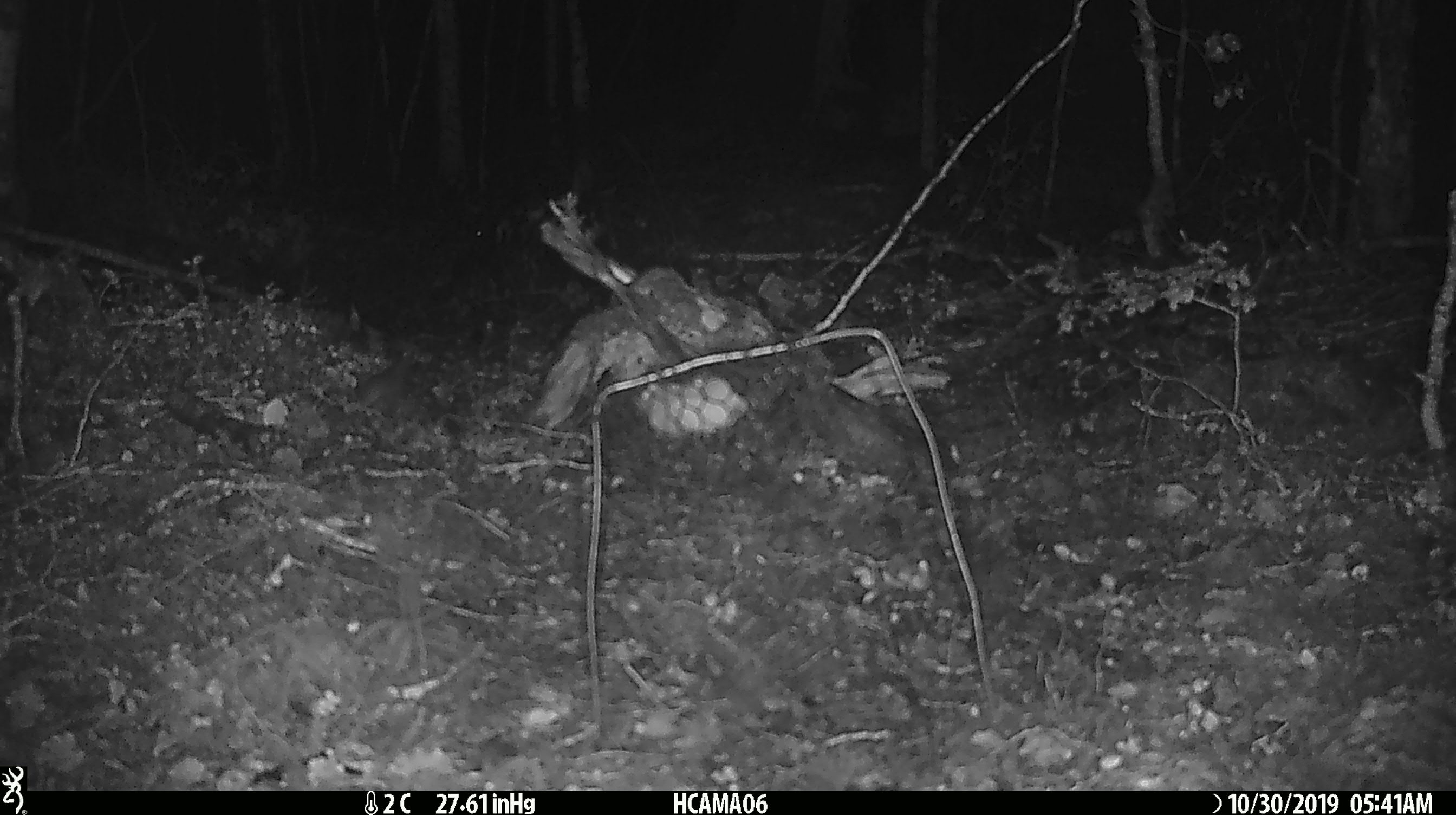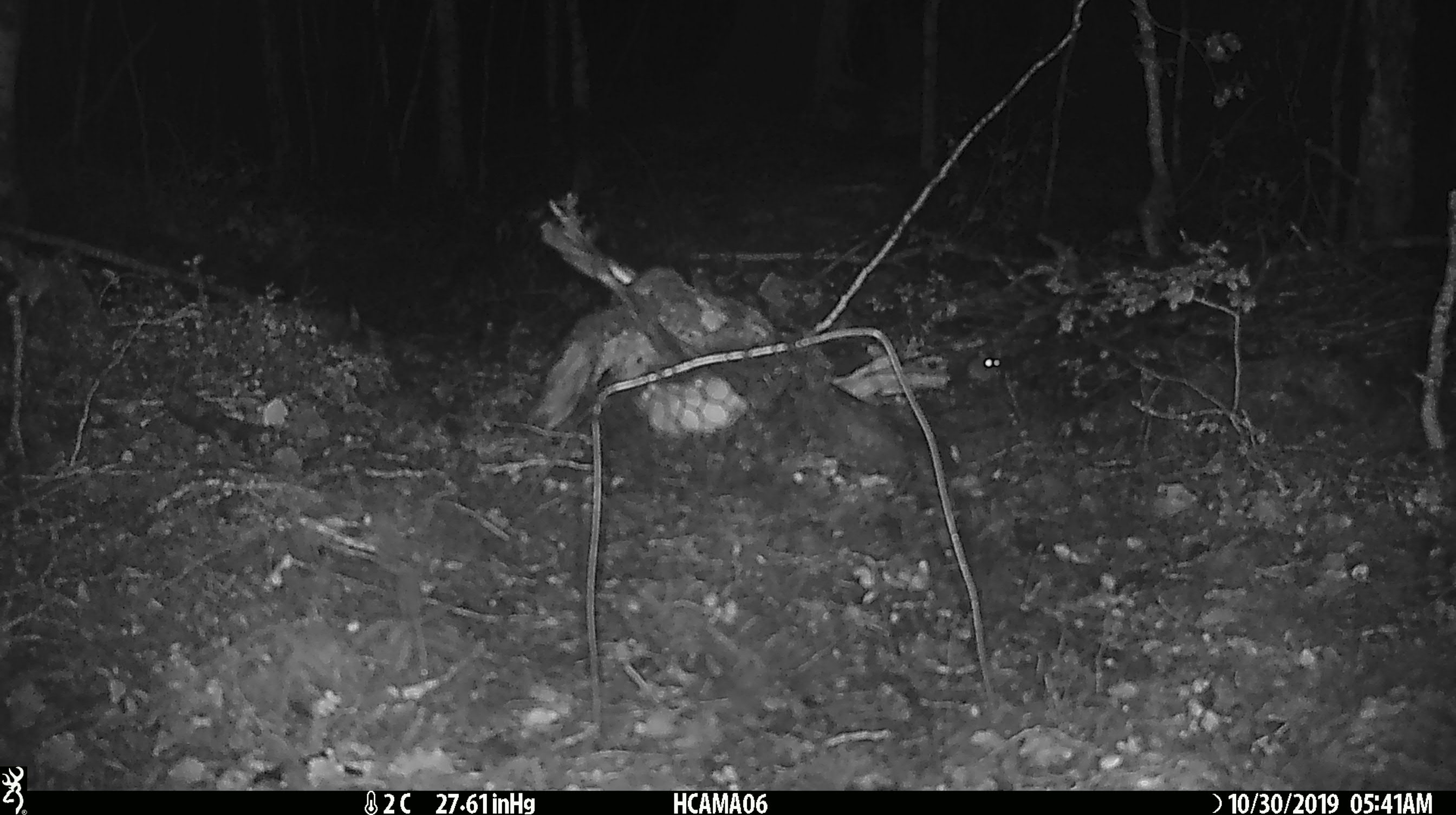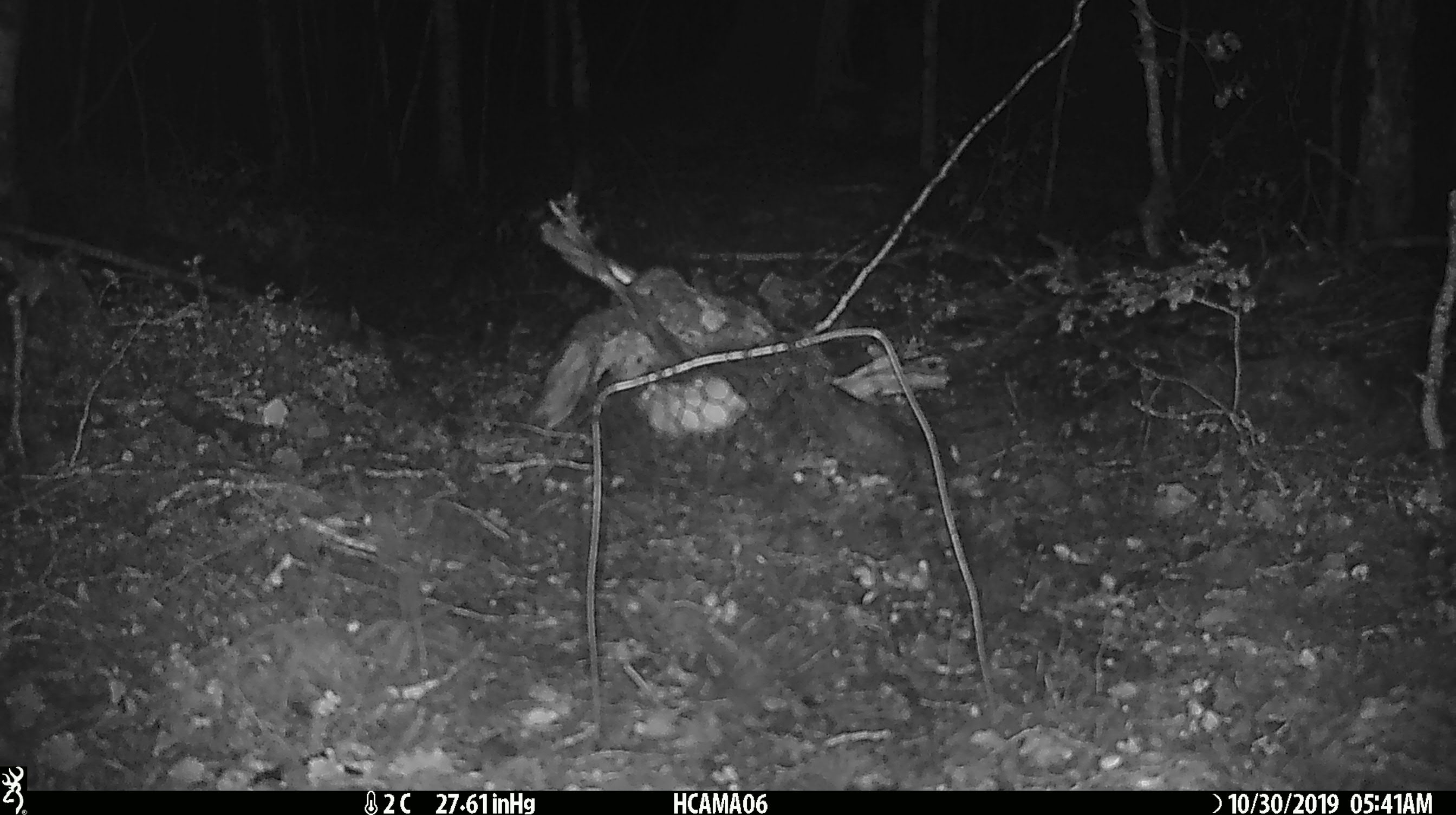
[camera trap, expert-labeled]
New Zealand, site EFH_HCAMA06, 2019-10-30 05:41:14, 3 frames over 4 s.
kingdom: Animalia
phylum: Chordata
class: Mammalia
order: Rodentia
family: Muridae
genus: Mus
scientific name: Mus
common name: mouse